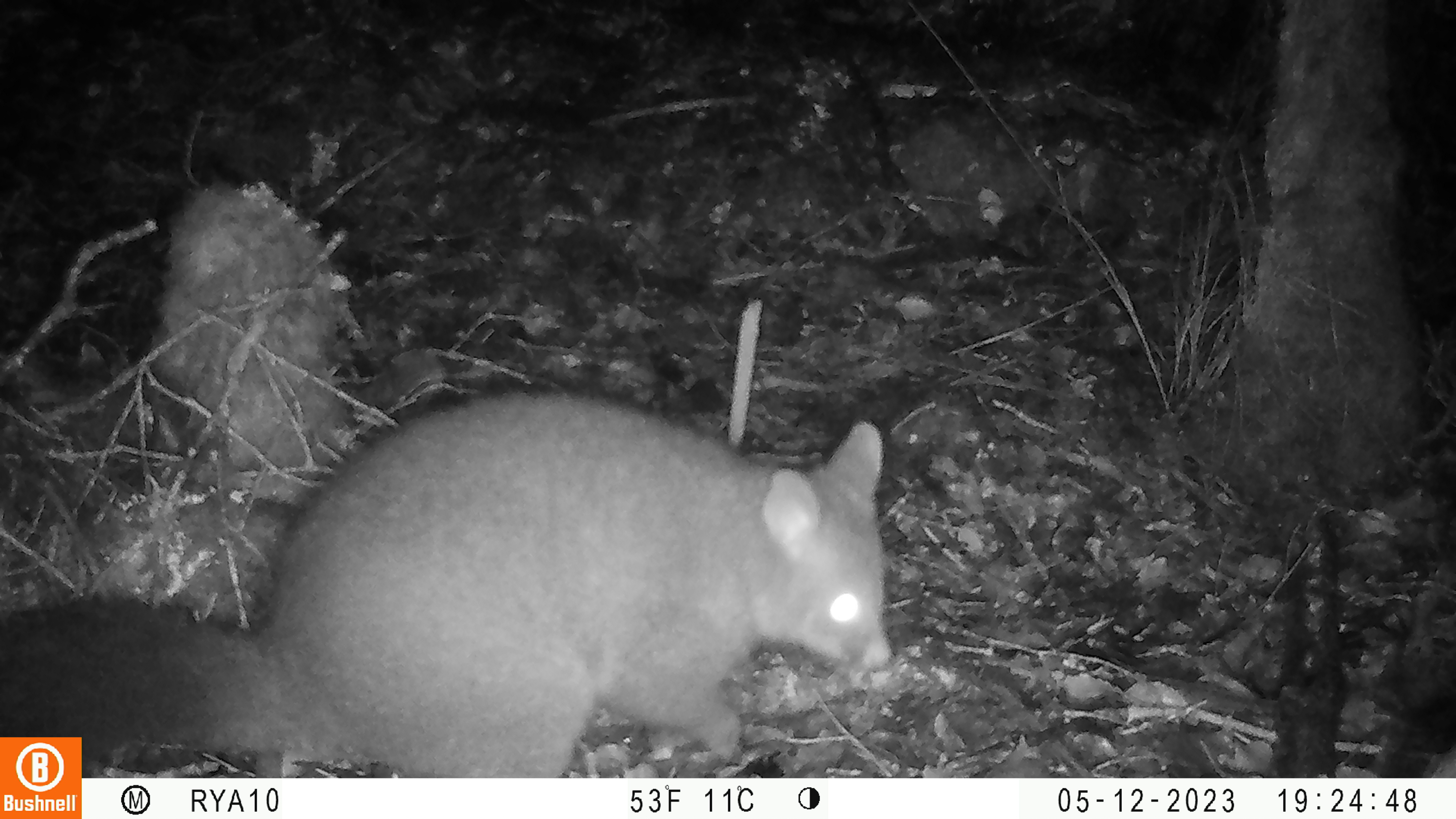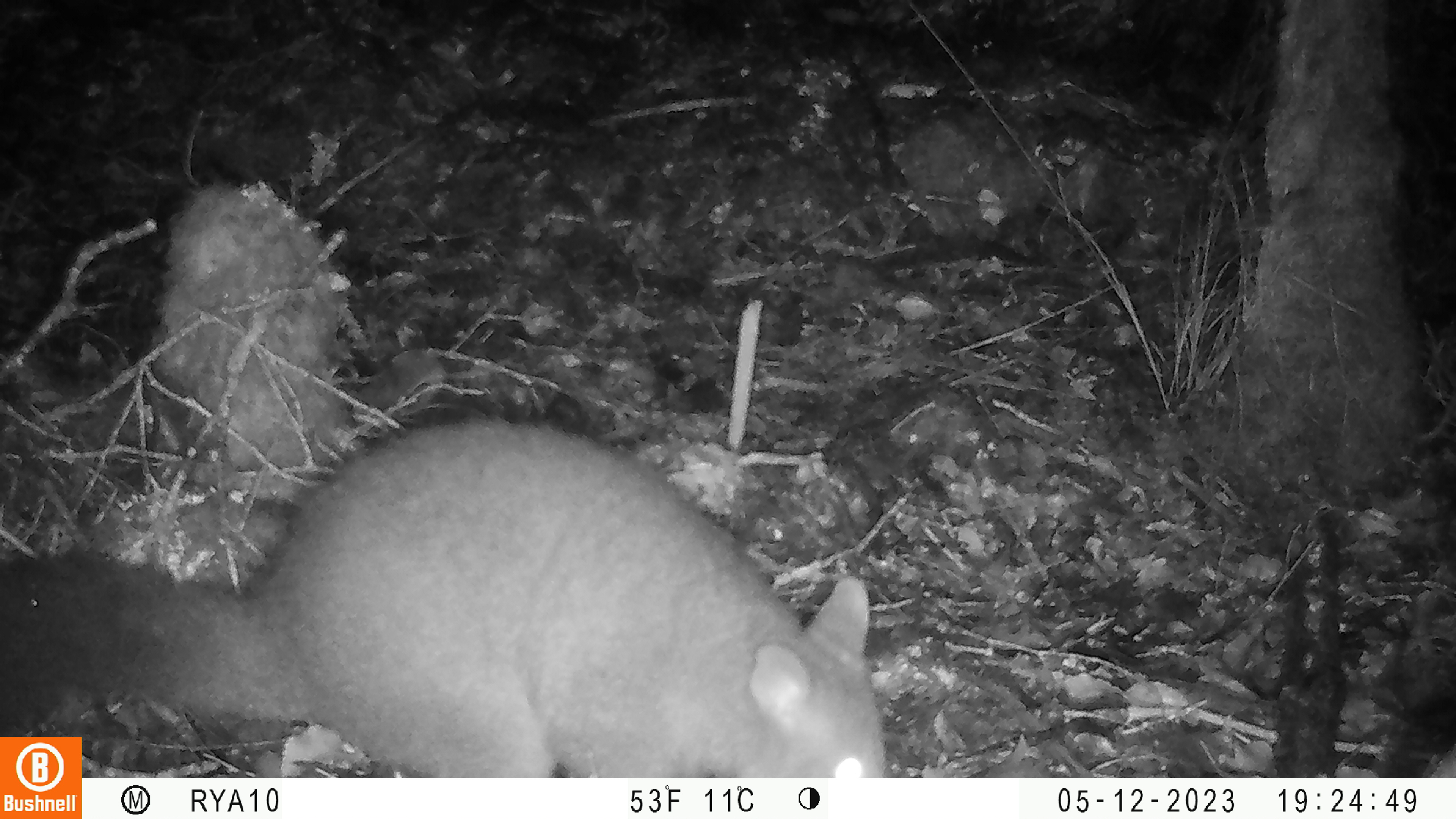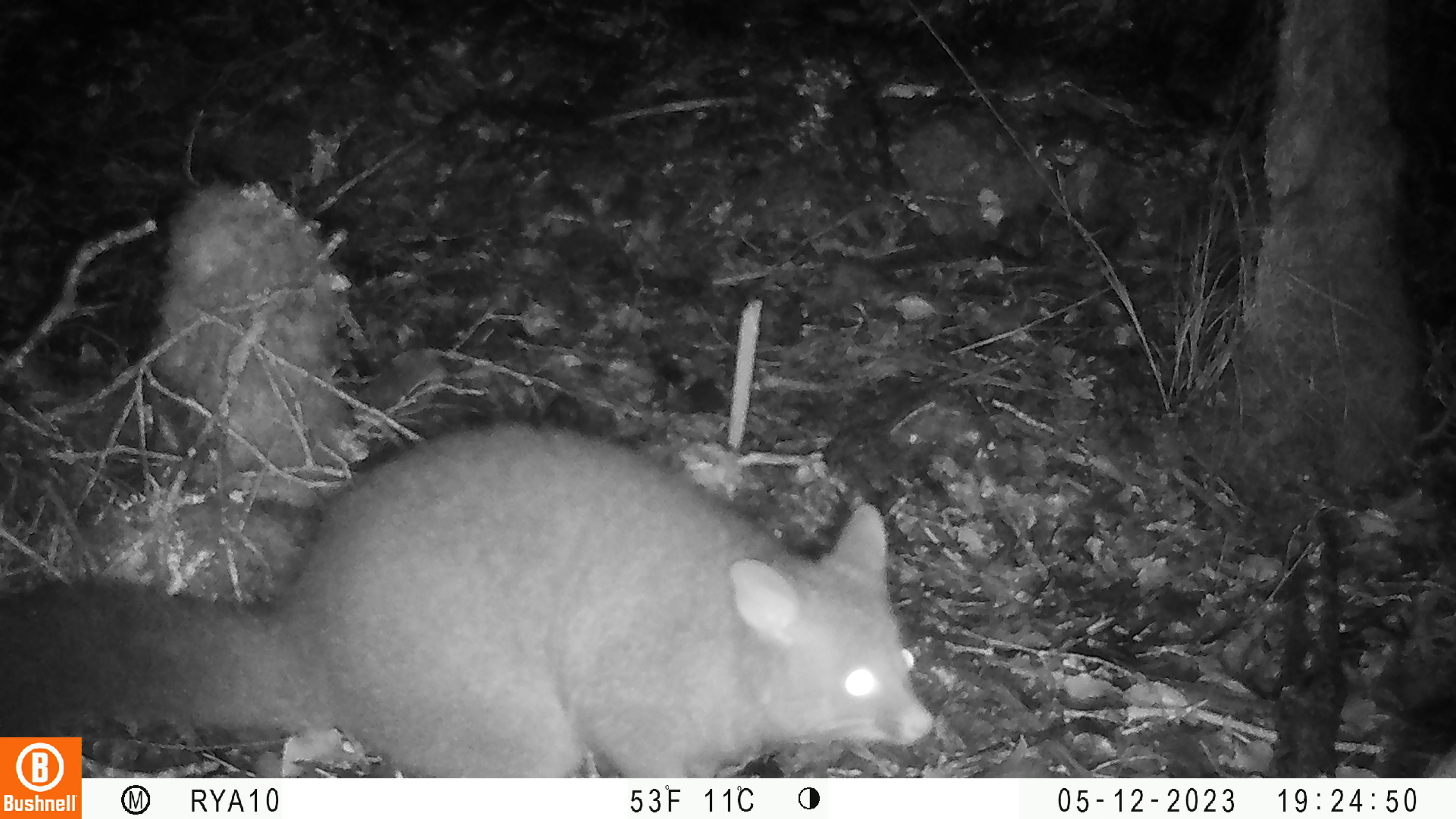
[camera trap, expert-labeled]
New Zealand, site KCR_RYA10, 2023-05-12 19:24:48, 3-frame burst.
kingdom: Animalia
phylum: Chordata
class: Mammalia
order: Diprotodontia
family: Phalangeridae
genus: Trichosurus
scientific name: Trichosurus vulpecula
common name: common brushtail possum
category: possum